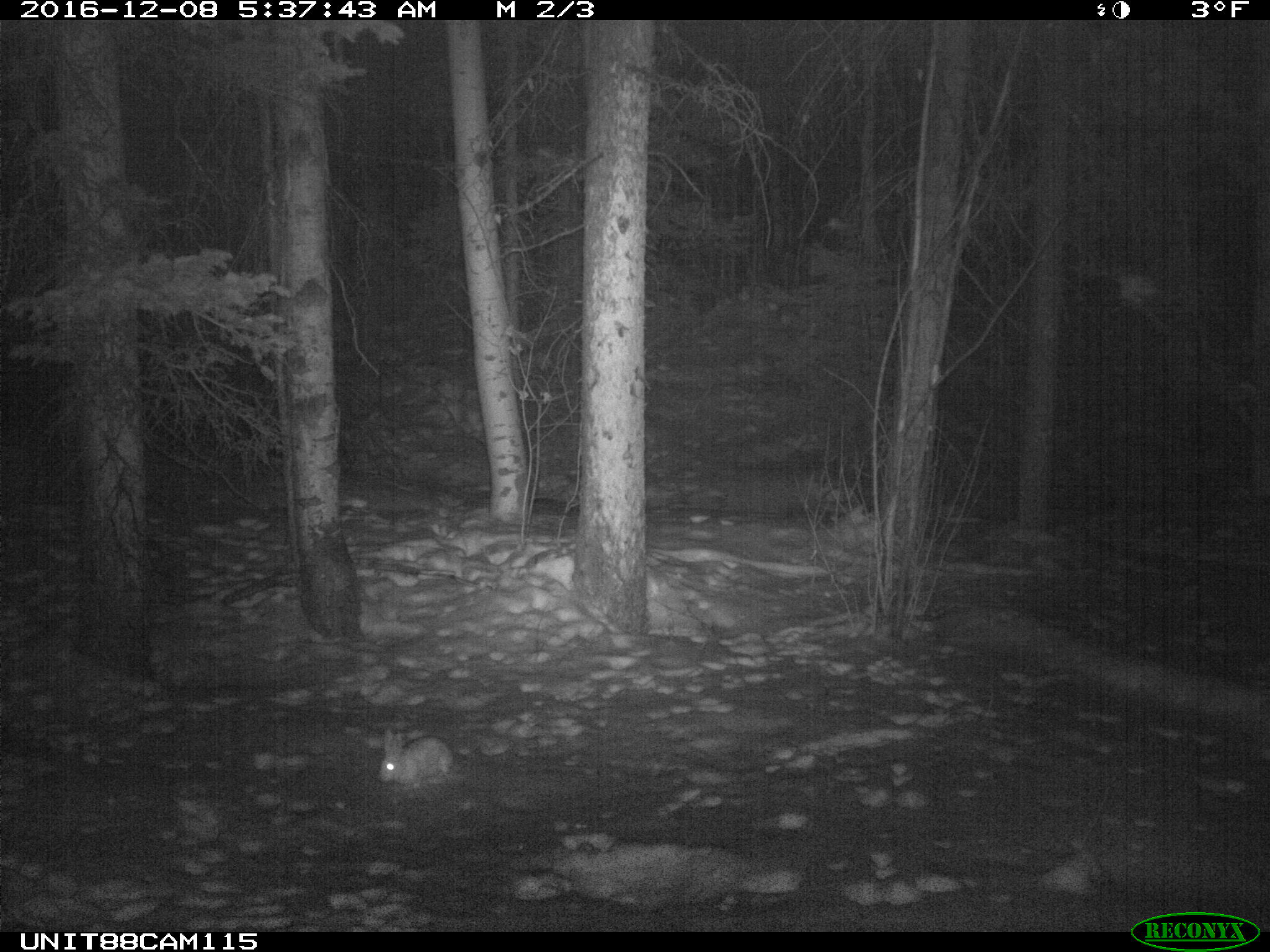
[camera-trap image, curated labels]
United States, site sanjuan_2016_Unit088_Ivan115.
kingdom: Animalia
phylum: Chordata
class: Mammalia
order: Lagomorpha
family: Leporidae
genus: Lepus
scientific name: Lepus americanus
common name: snowshoe hare